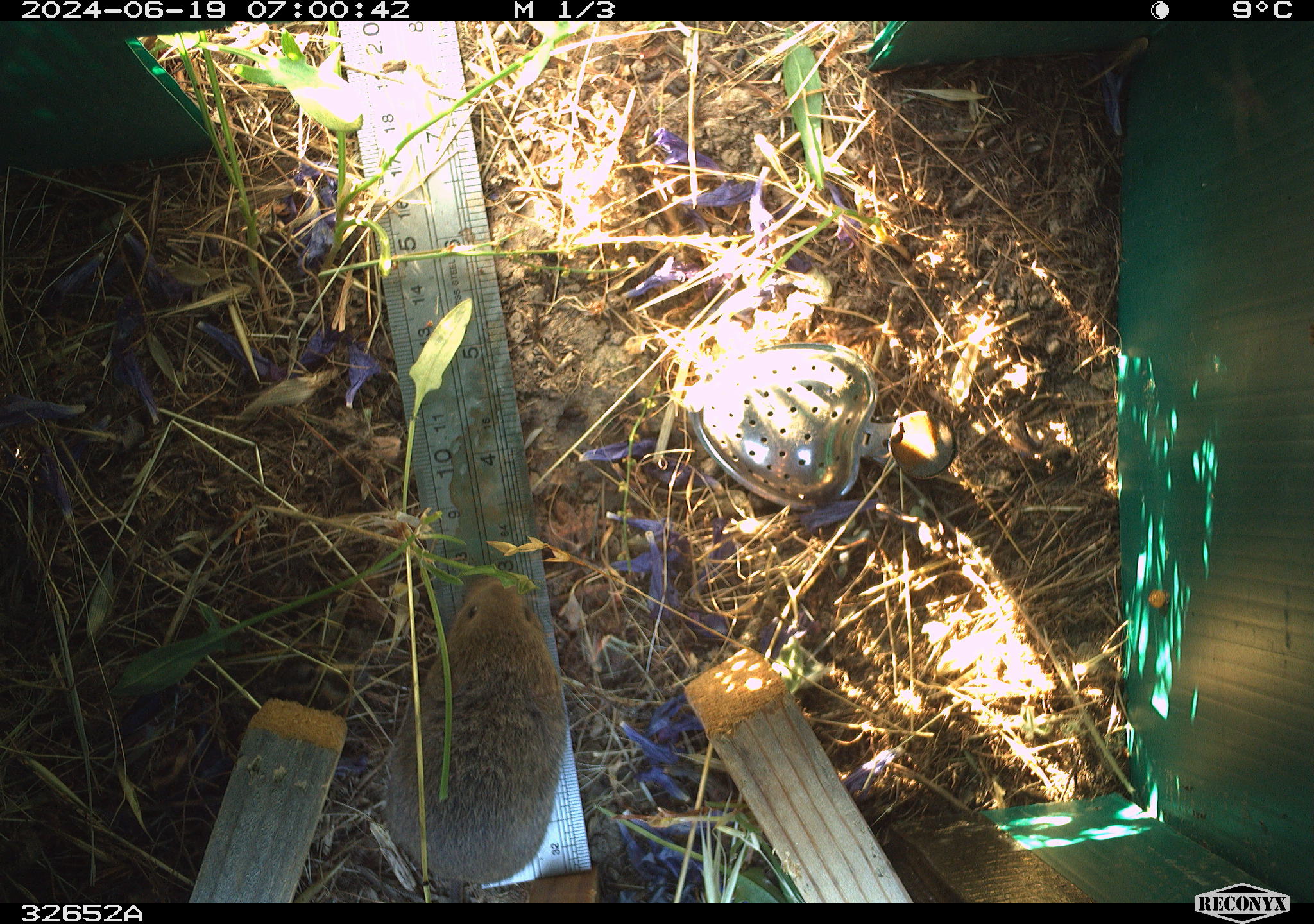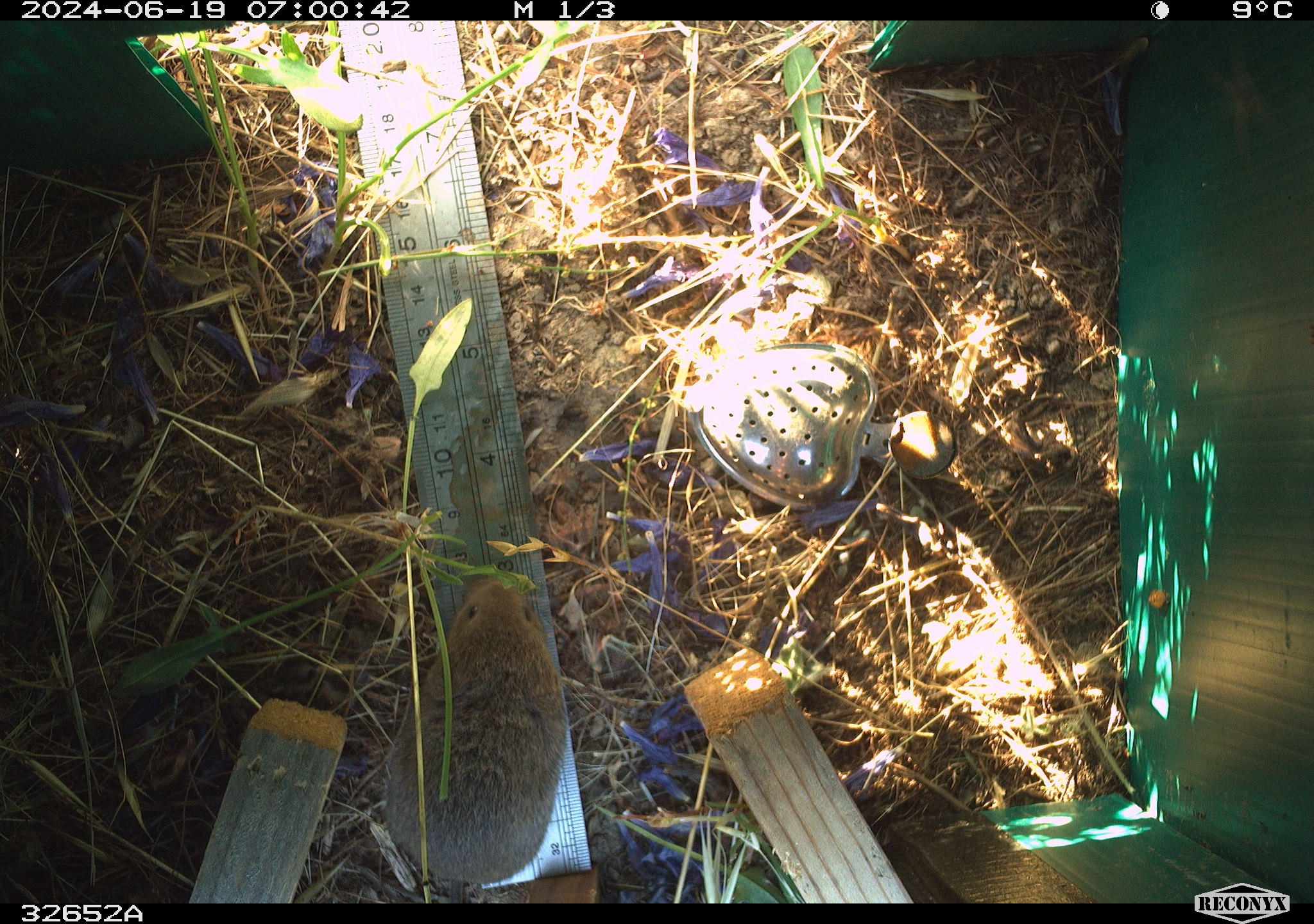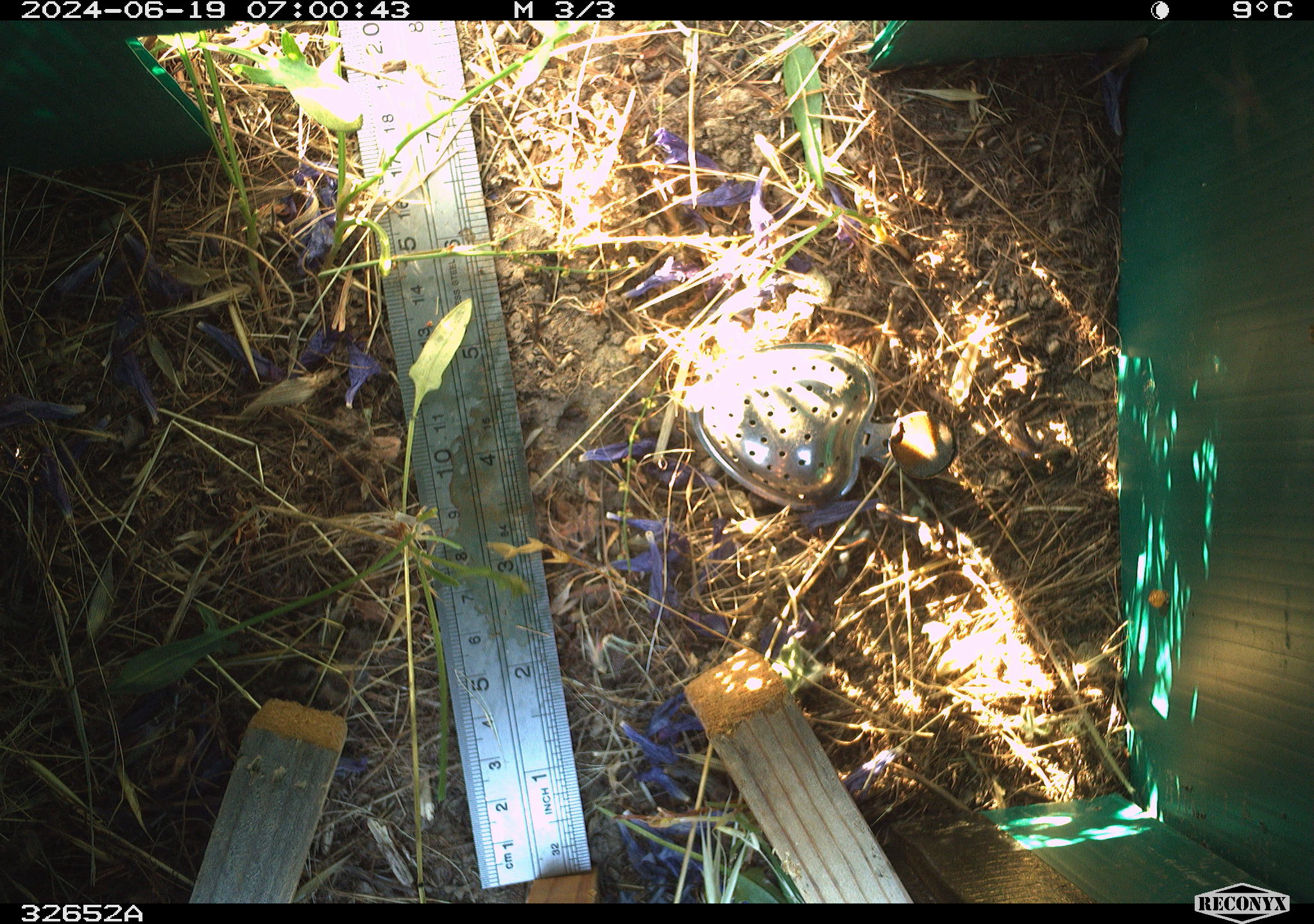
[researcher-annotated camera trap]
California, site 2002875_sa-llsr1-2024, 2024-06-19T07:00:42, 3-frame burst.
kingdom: Animalia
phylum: Chordata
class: Mammalia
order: Rodentia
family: Cricetidae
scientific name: Arvicolinae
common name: voles, lemmings, and muskrats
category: arvicolinae subfamily